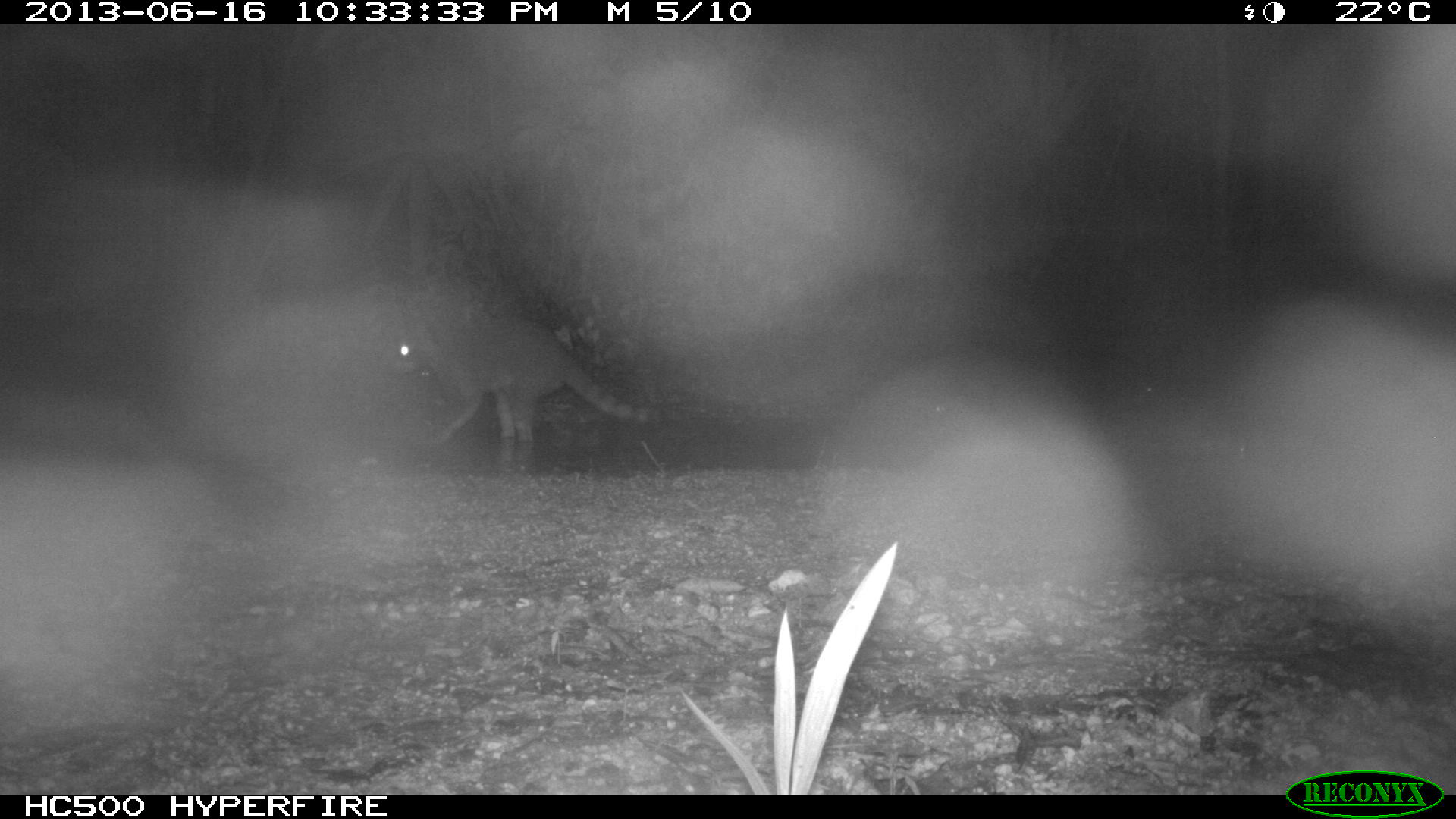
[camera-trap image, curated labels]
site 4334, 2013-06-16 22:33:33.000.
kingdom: Animalia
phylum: Chordata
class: Mammalia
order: Carnivora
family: Procyonidae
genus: Procyon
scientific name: Procyon lotor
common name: common raccoon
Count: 1.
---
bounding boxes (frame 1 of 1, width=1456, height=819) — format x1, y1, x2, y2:
procyon lotor: 390, 319, 665, 438